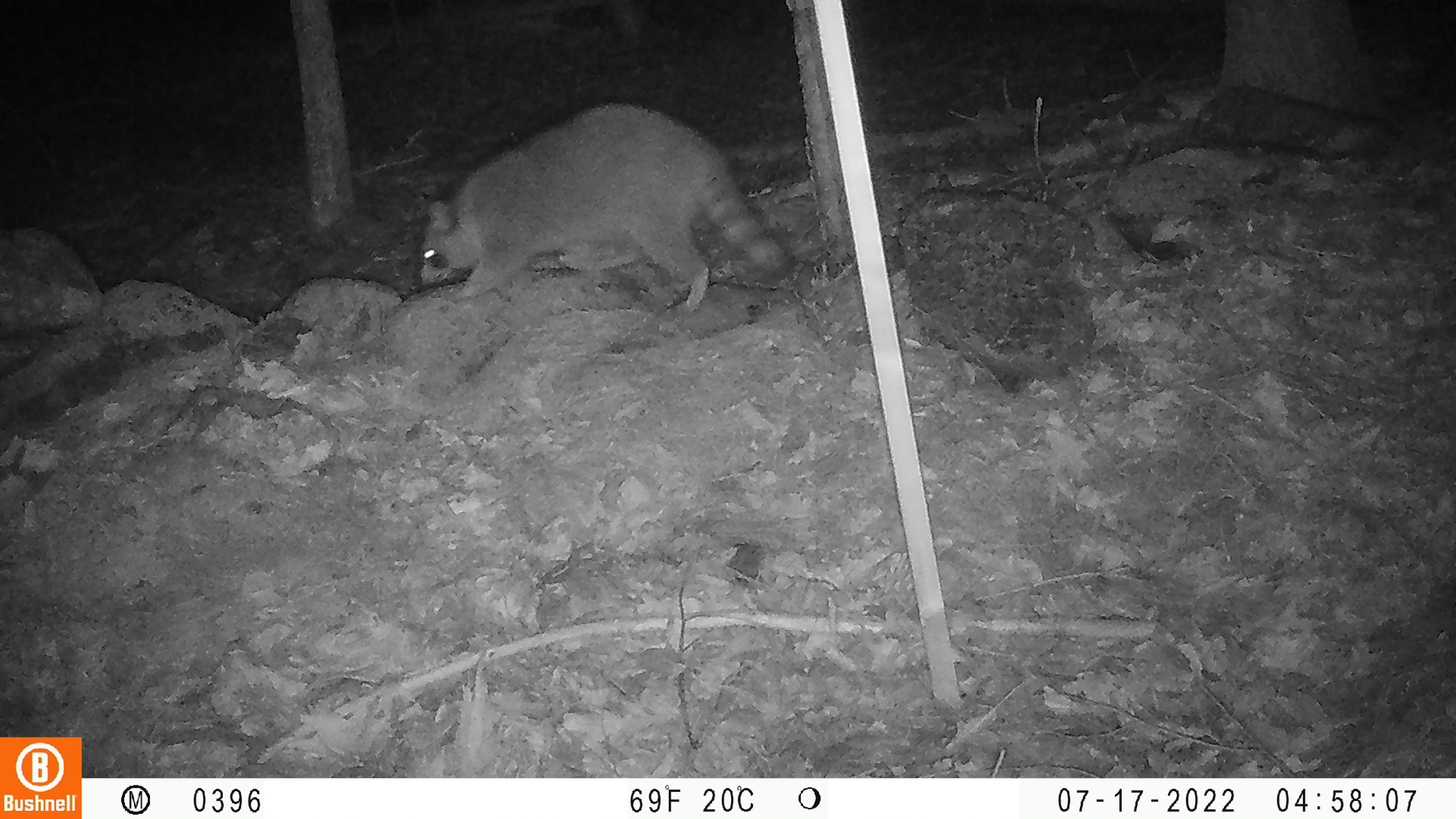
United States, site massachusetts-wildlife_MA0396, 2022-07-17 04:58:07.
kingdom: Animalia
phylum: Chordata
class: Mammalia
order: Carnivora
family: Procyonidae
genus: Procyon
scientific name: Procyon lotor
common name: raccoon